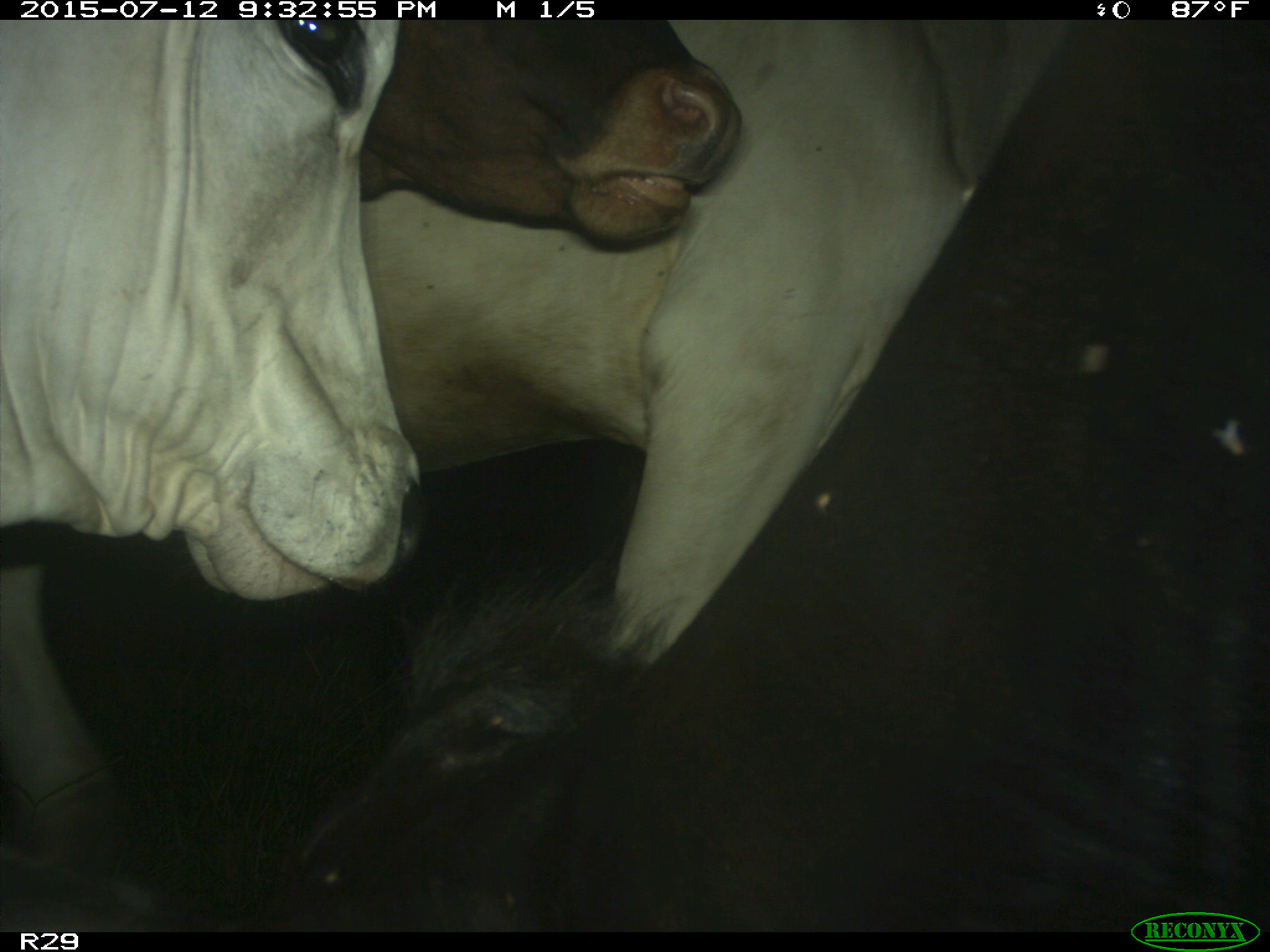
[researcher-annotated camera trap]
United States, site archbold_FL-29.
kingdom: Animalia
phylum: Chordata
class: Mammalia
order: Artiodactyla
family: Bovidae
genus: Bos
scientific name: Bos taurus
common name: domestic cow